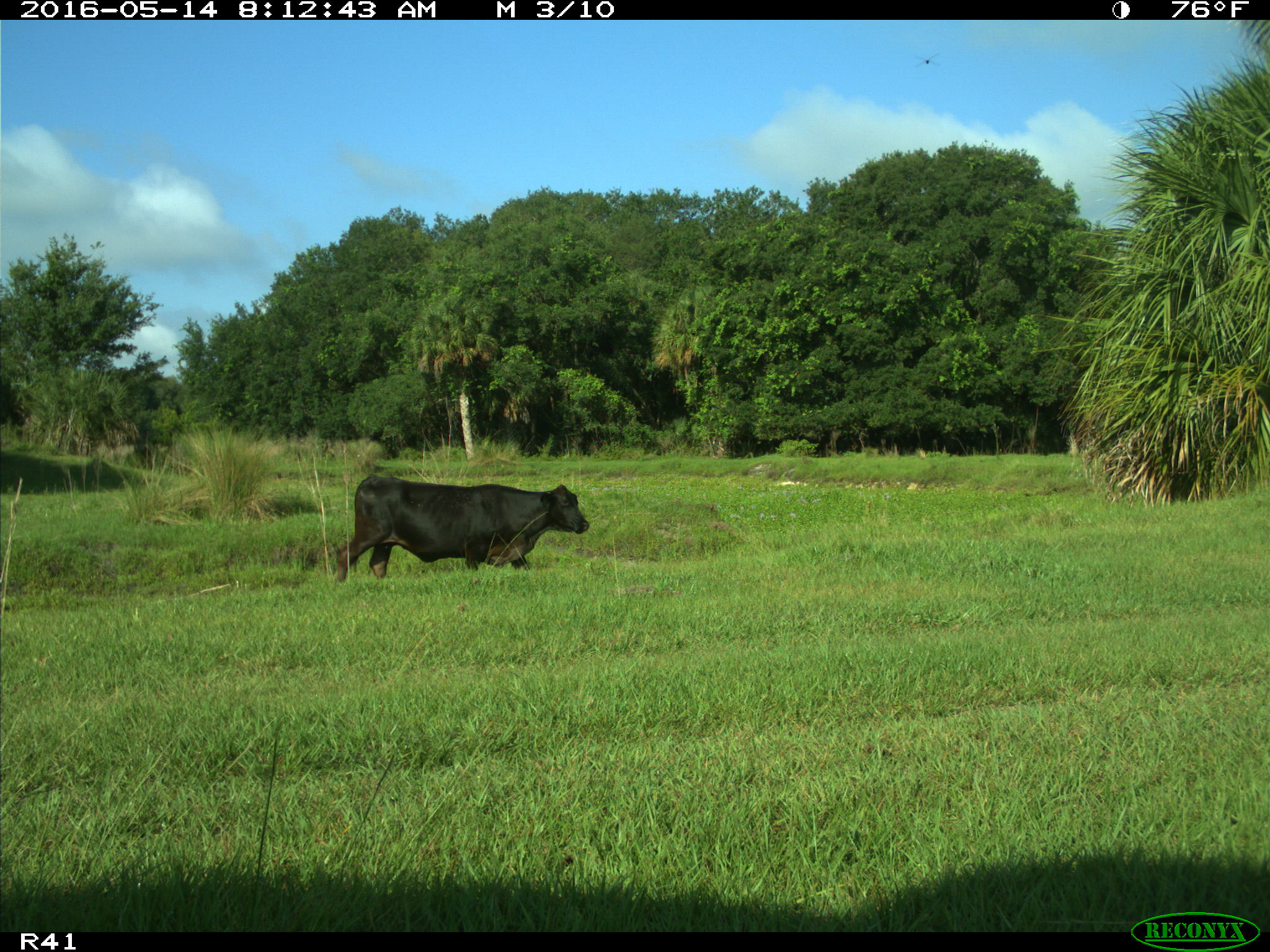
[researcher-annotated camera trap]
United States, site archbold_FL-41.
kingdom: Animalia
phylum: Chordata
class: Mammalia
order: Artiodactyla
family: Bovidae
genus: Bos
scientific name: Bos taurus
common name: domestic cow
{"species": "Bos taurus (domestic cow)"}